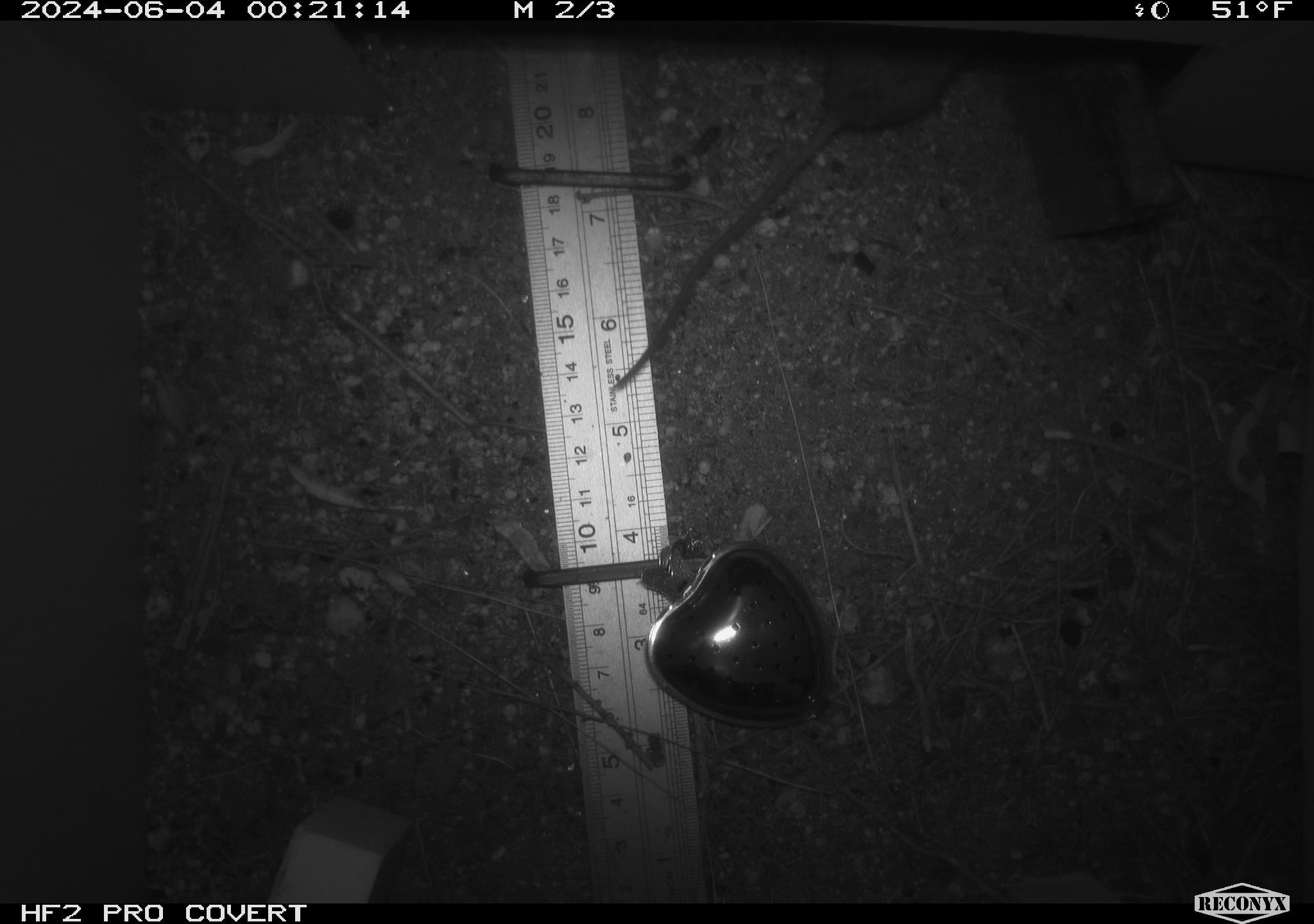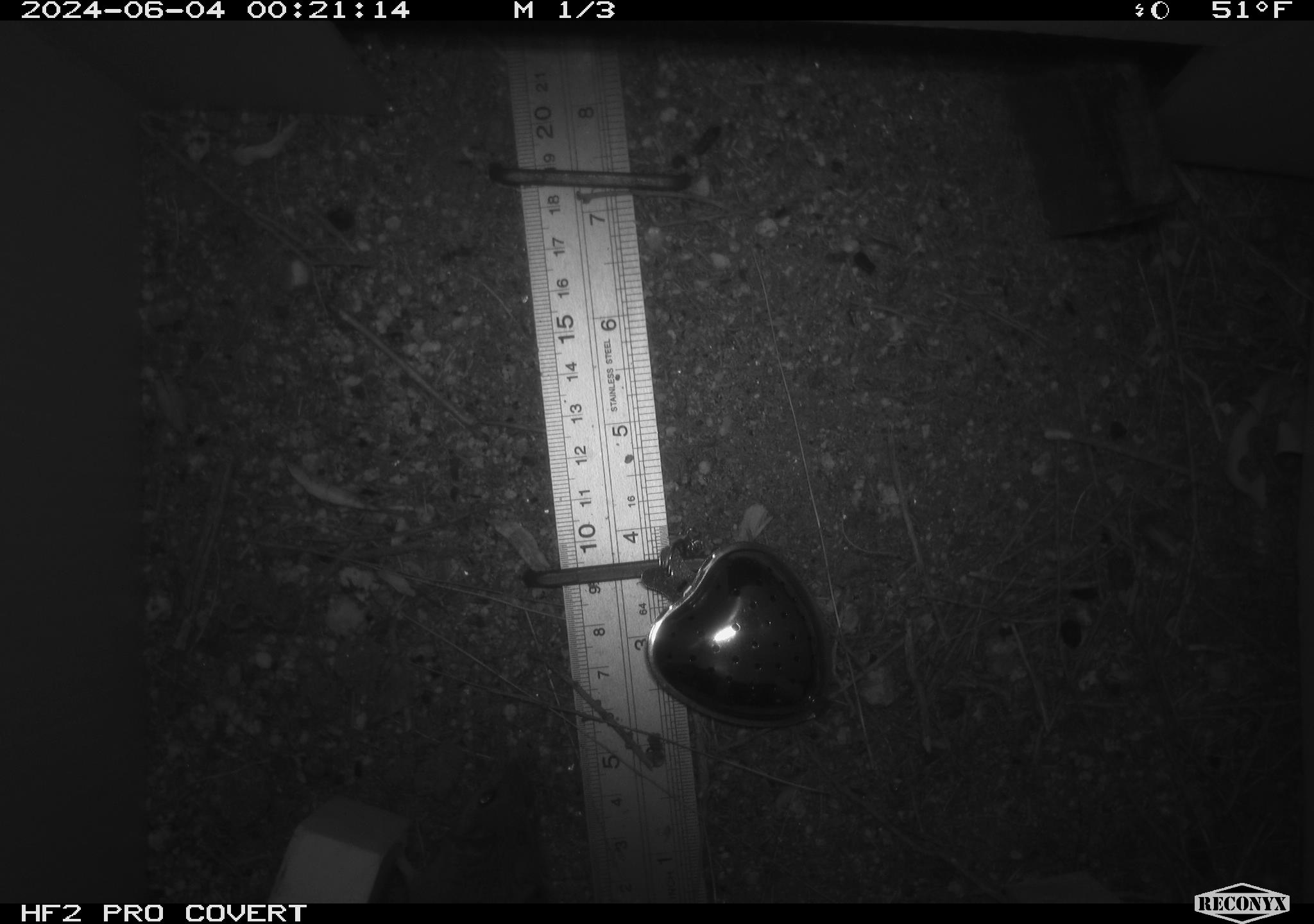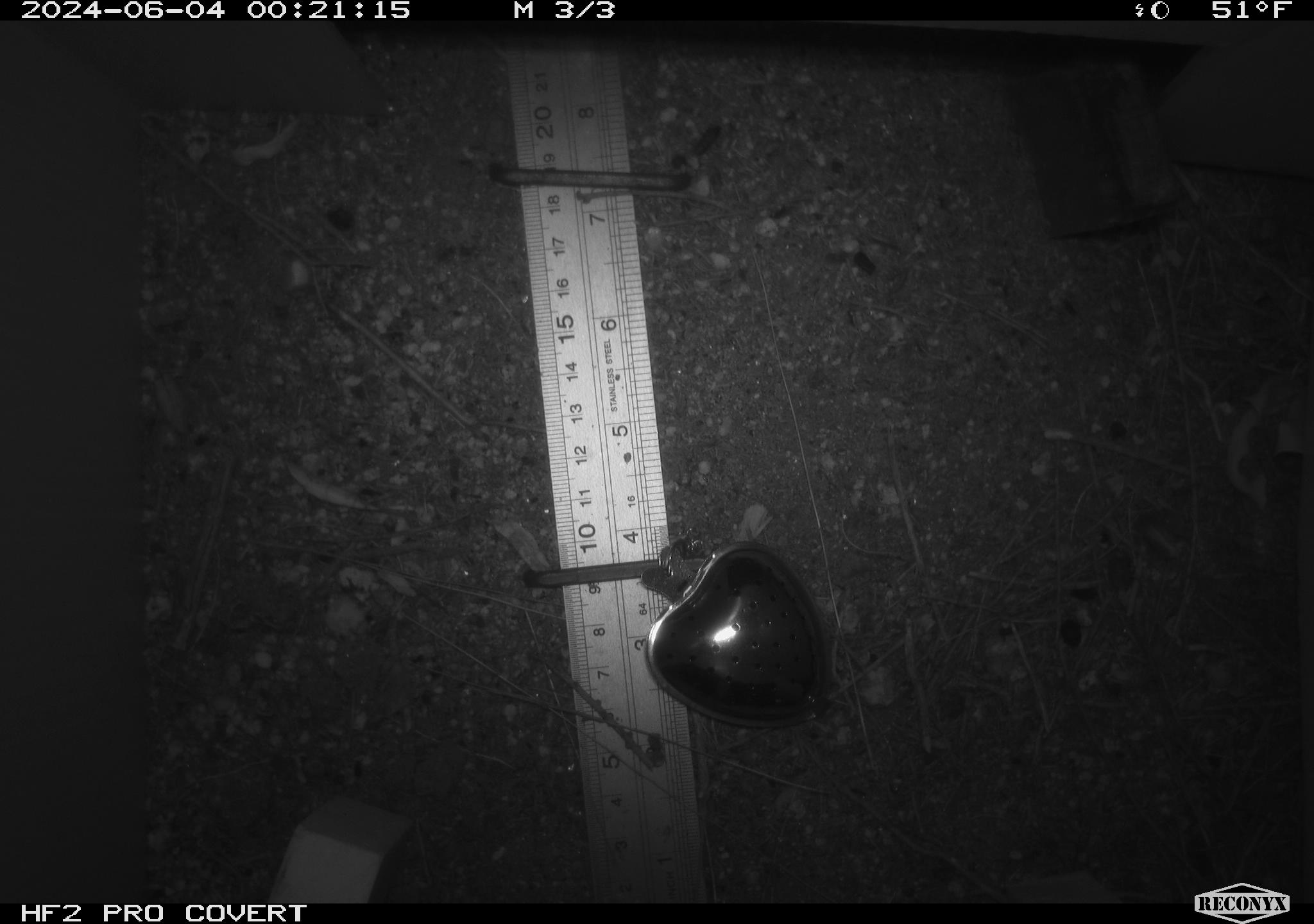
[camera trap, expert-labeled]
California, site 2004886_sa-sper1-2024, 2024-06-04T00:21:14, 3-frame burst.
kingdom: Animalia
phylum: Chordata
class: Mammalia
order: Rodentia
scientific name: Rodentia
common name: mouse species